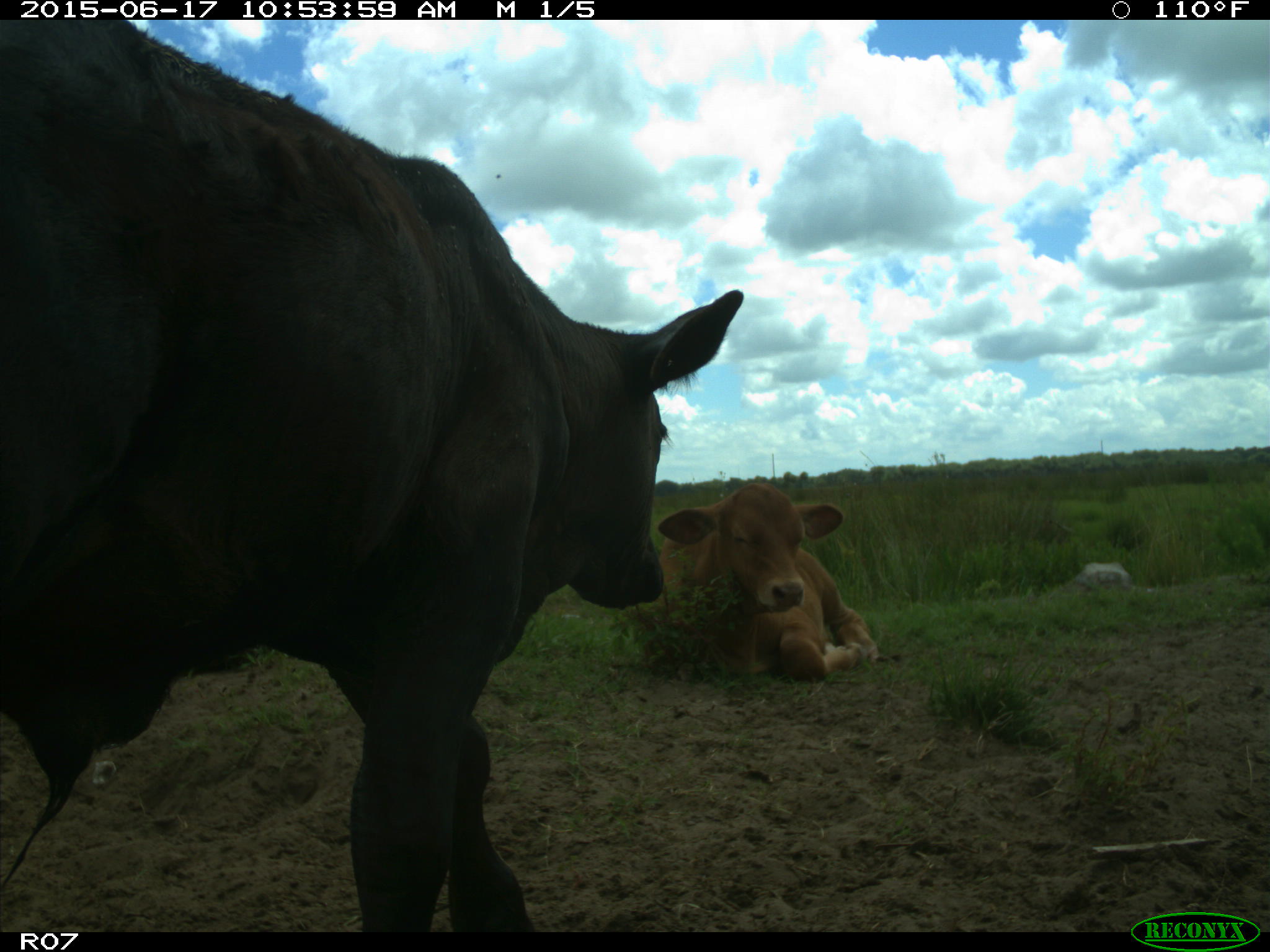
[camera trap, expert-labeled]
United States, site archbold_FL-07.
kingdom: Animalia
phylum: Chordata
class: Mammalia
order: Artiodactyla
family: Bovidae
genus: Bos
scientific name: Bos taurus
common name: domestic cow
Bos taurus (domestic cow).